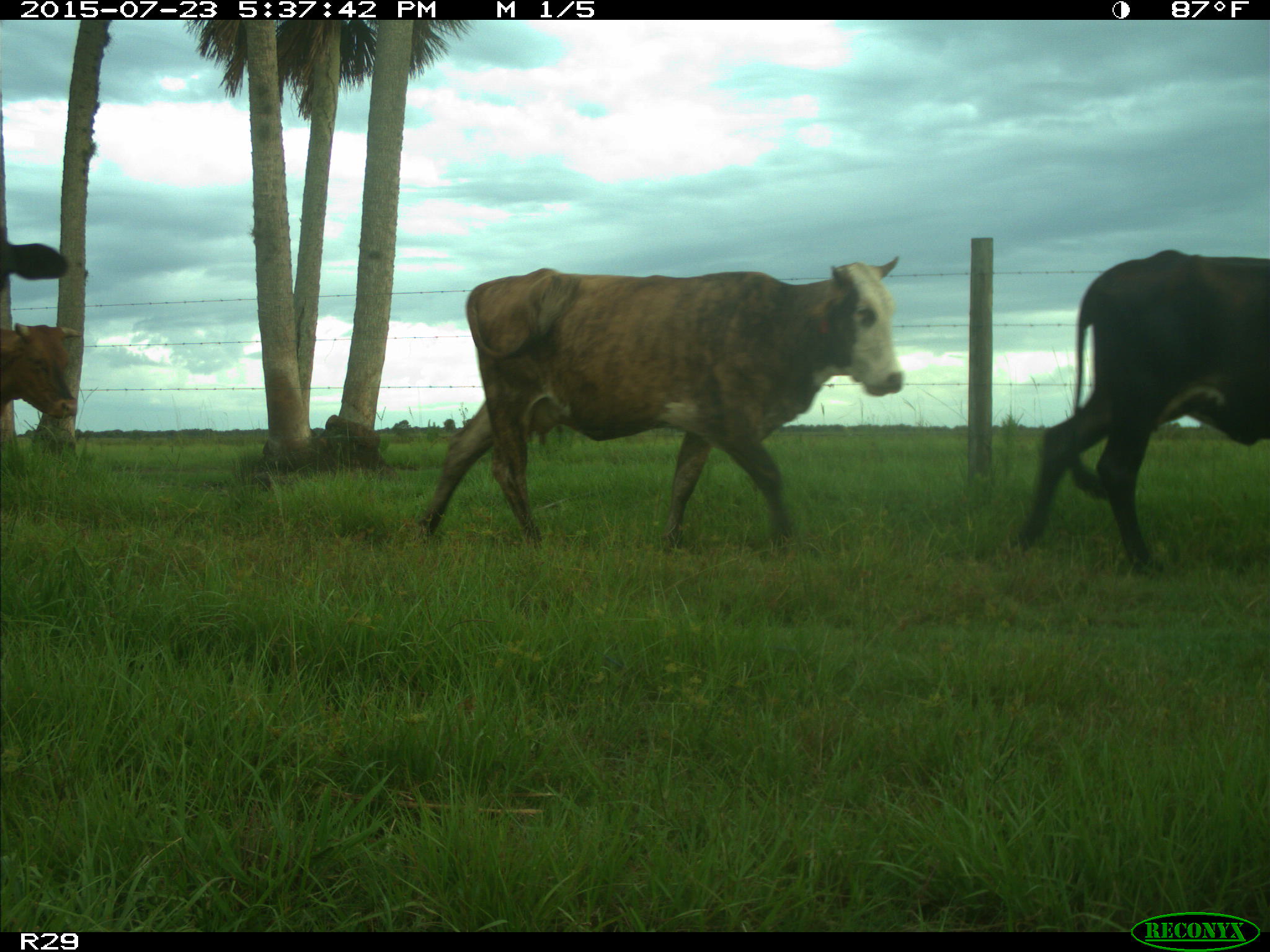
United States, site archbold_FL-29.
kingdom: Animalia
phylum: Chordata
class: Mammalia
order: Artiodactyla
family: Bovidae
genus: Bos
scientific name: Bos taurus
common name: domestic cow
Bos taurus (domestic cow).